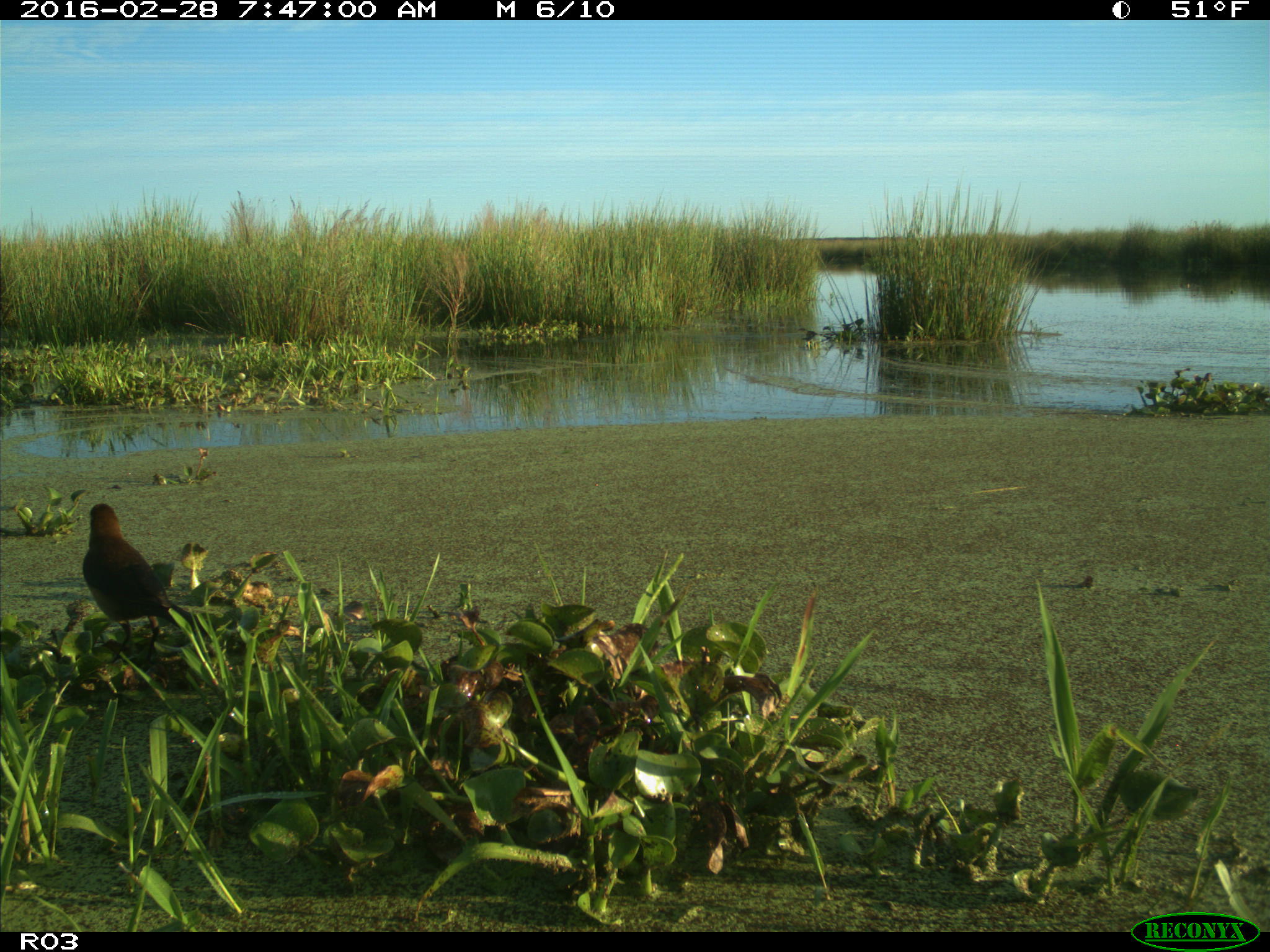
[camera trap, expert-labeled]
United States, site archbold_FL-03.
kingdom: Animalia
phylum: Chordata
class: Aves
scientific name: Aves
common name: birds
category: unidentified bird